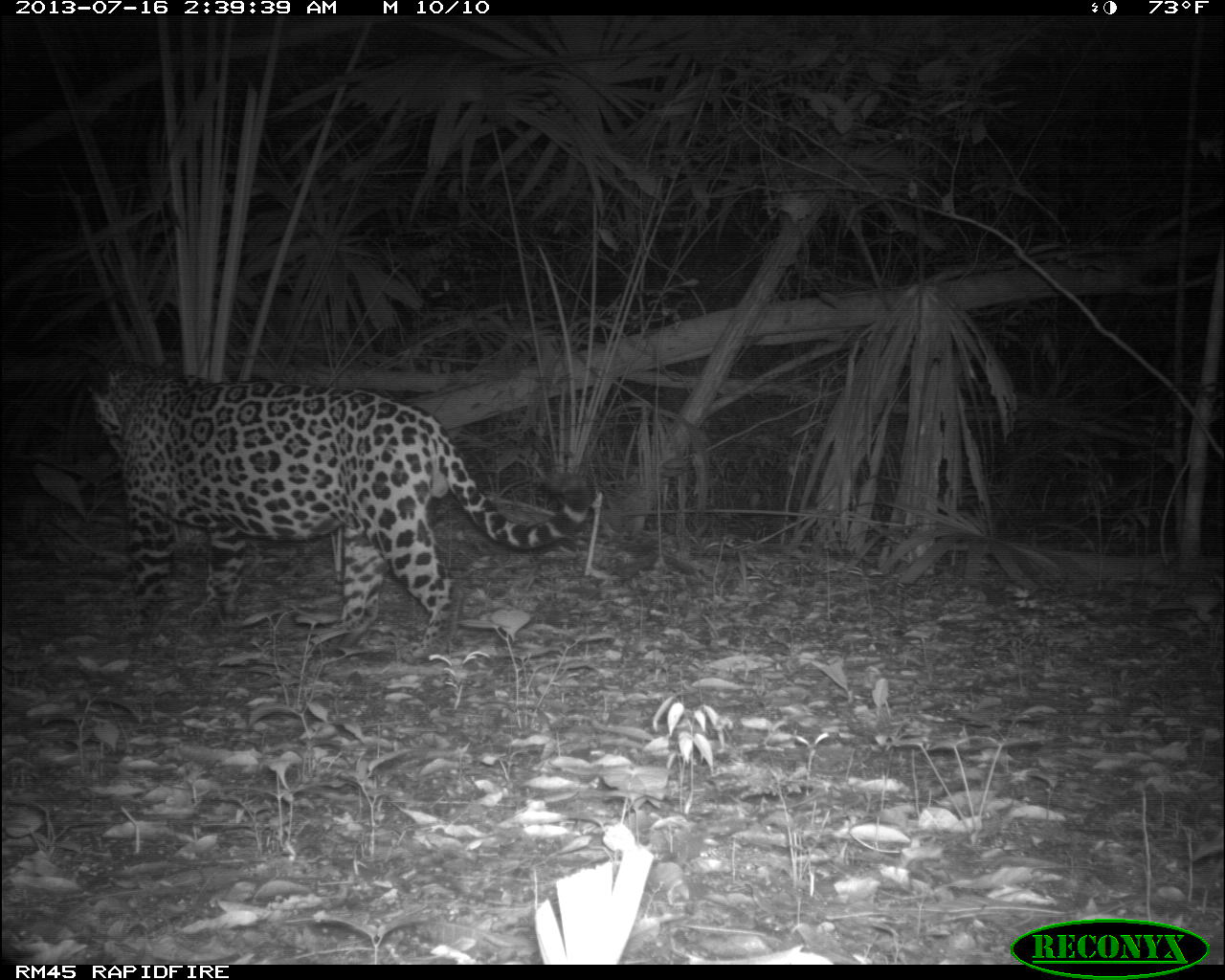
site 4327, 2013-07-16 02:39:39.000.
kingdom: Animalia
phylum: Chordata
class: Mammalia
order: Carnivora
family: Felidae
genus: Panthera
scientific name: Panthera onca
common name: jaguar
Panthera onca (jaguar), count 1, sex male.